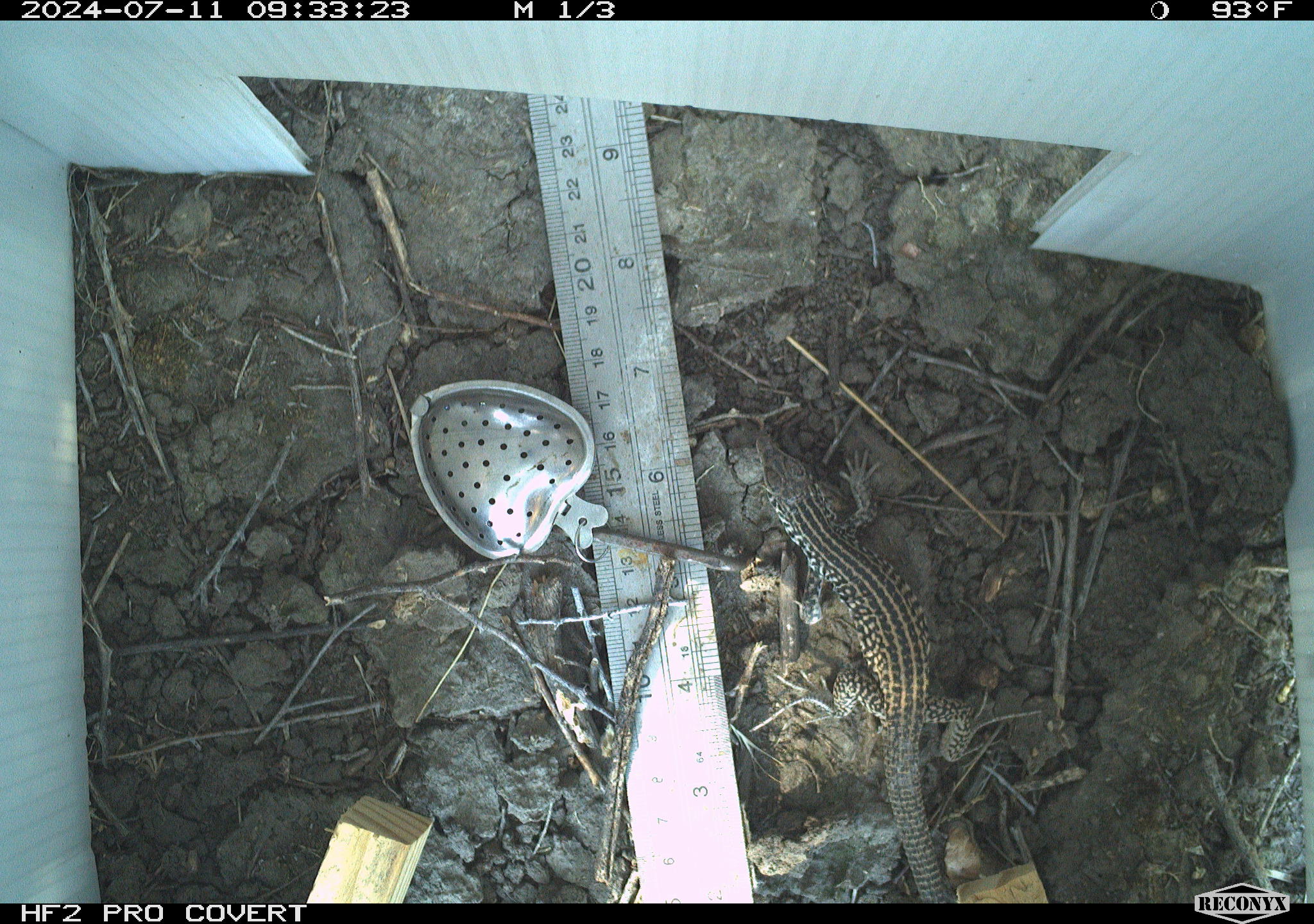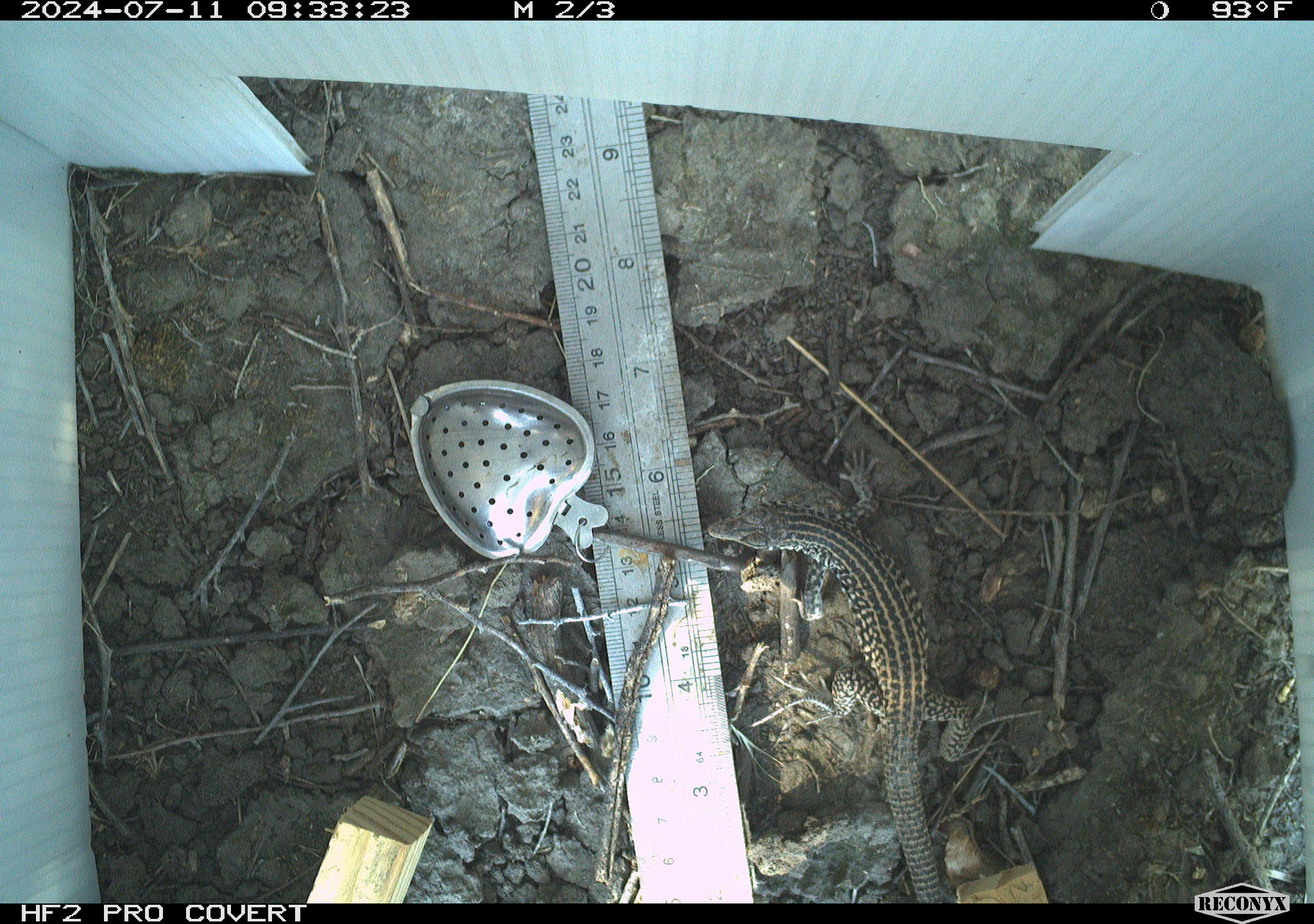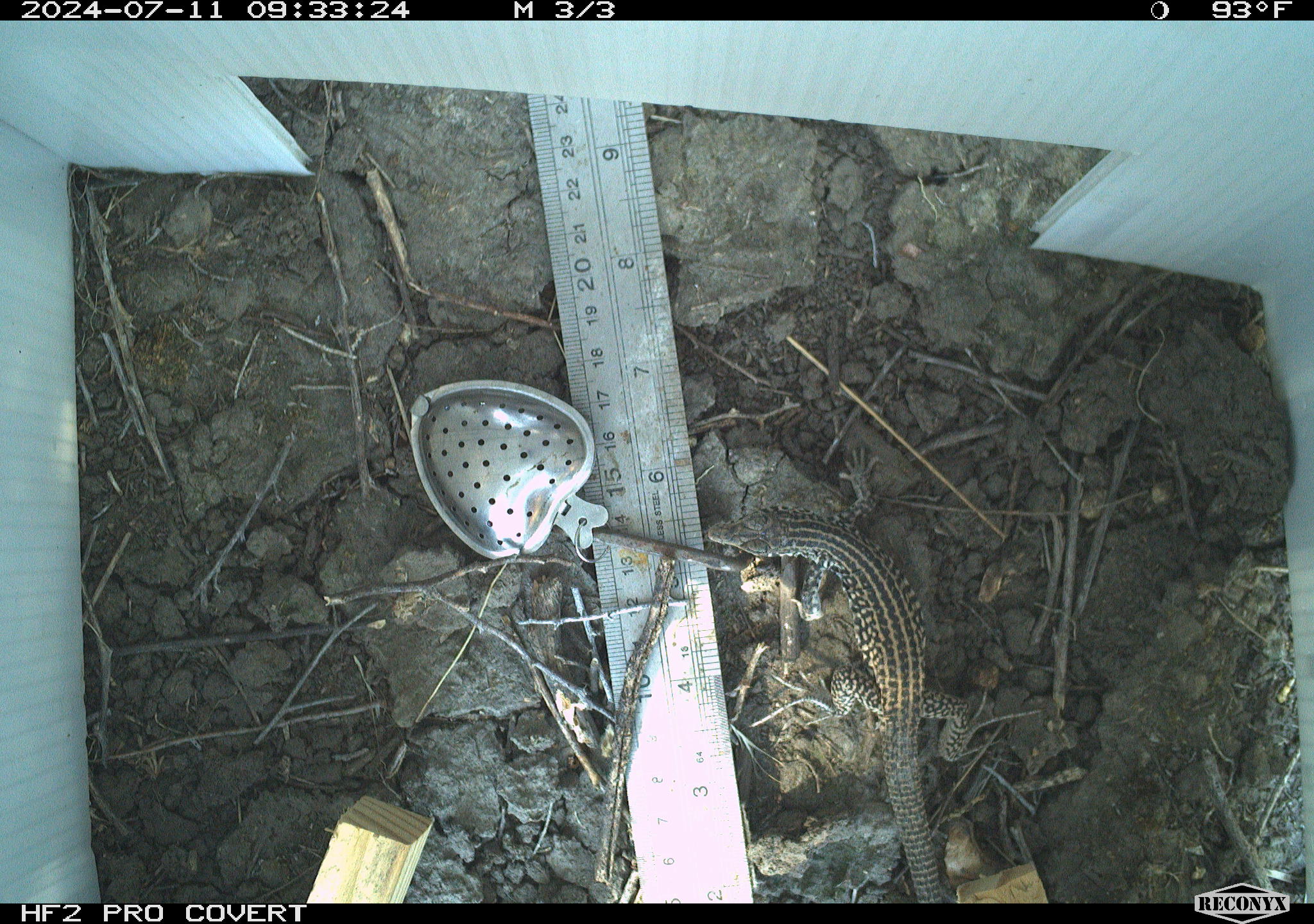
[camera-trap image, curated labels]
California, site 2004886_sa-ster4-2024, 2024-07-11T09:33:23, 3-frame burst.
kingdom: Animalia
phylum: Chordata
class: Reptilia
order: Squamata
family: Teiidae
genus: Aspidoscelis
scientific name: Aspidoscelis tigris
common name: western whiptail